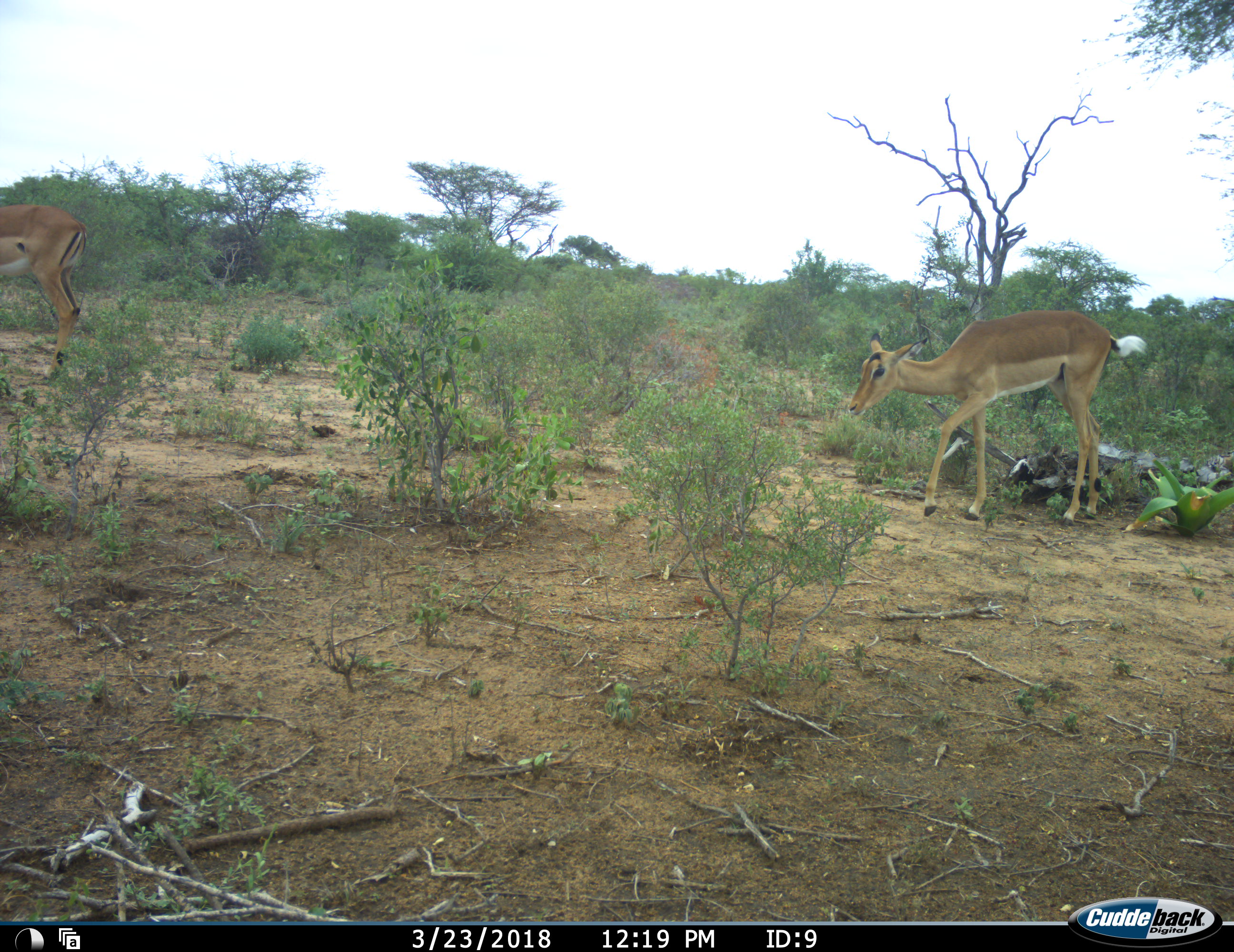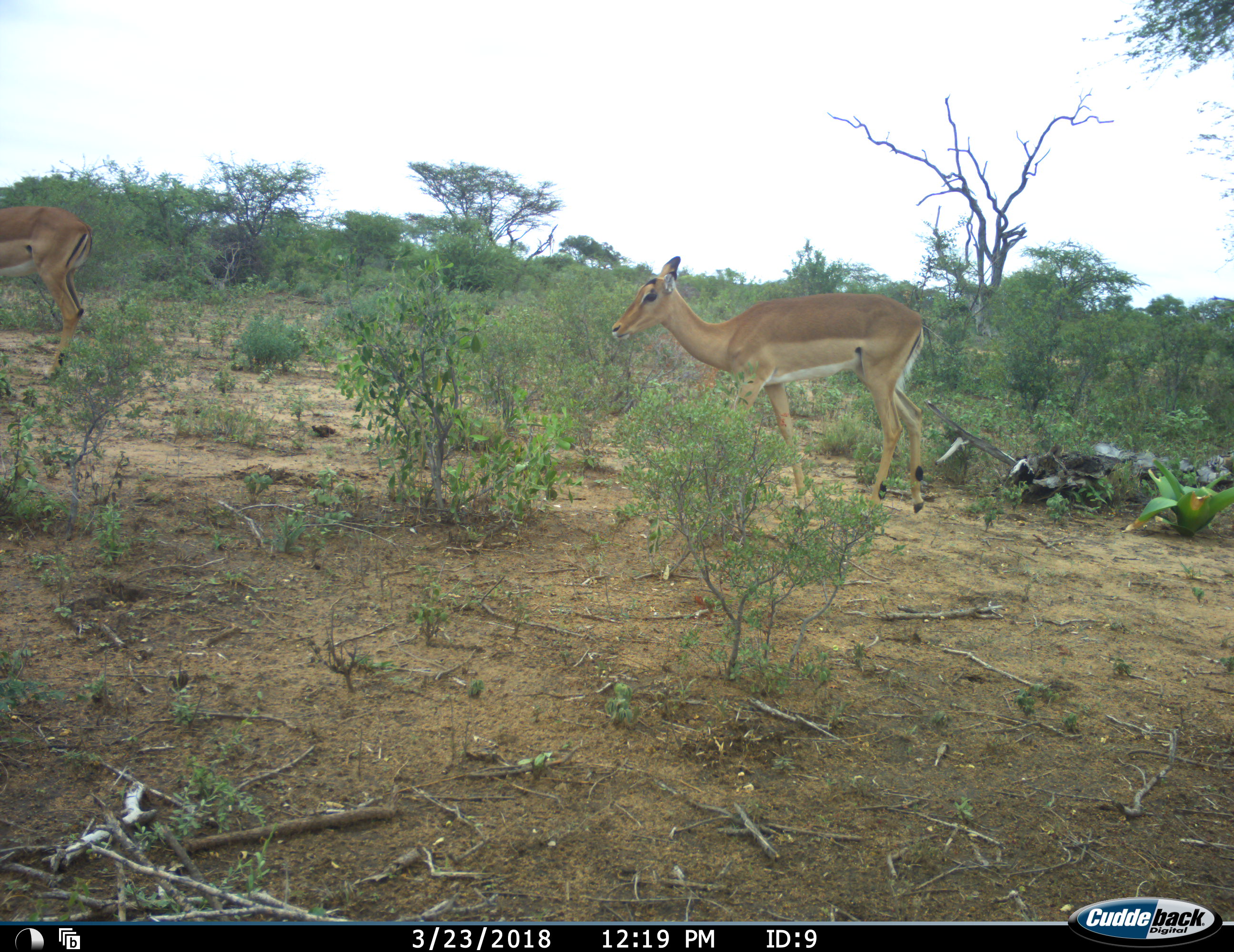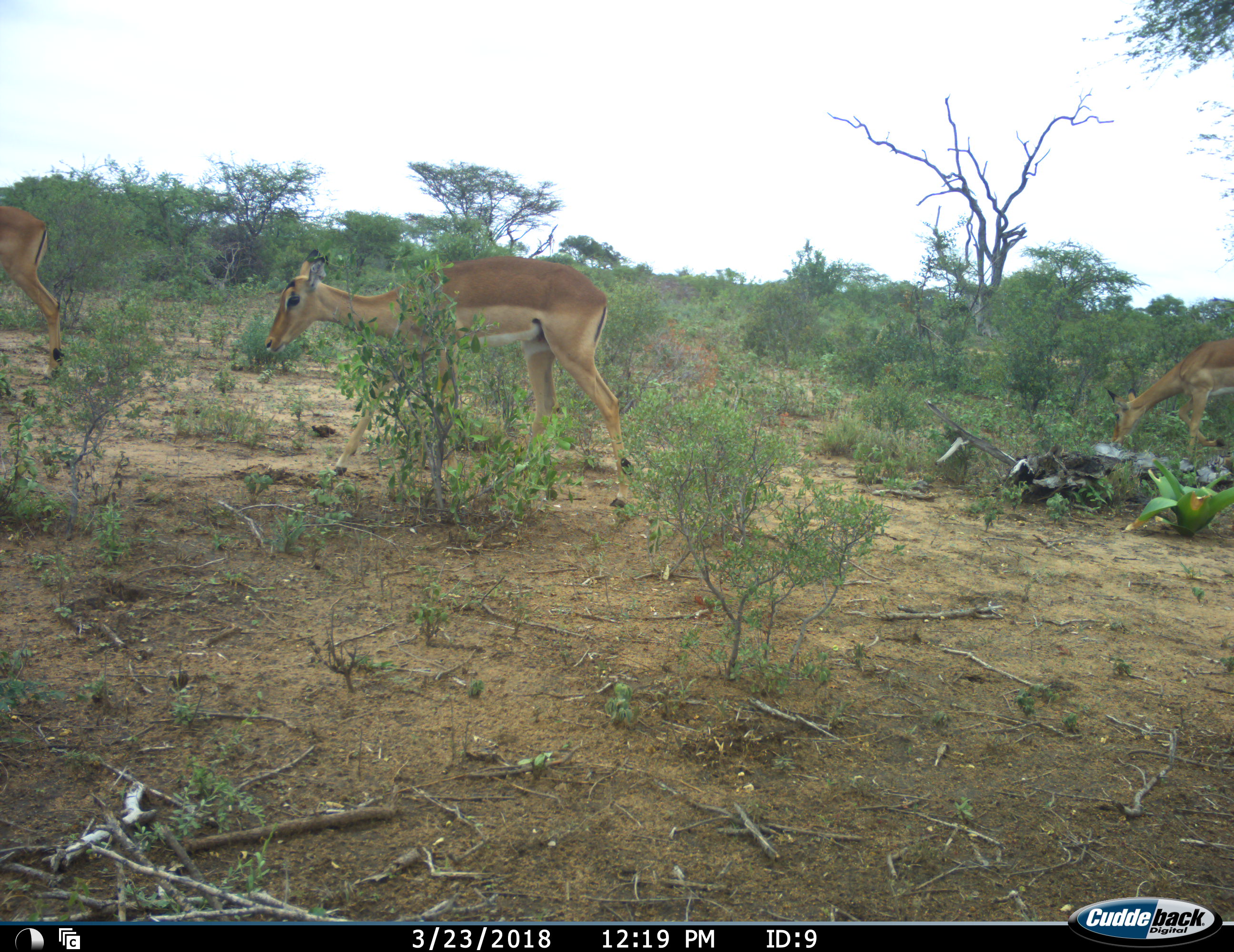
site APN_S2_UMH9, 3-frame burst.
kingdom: Animalia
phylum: Chordata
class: Mammalia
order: Artiodactyla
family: Bovidae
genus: Aepyceros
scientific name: Aepyceros melampus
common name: impala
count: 3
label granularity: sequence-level